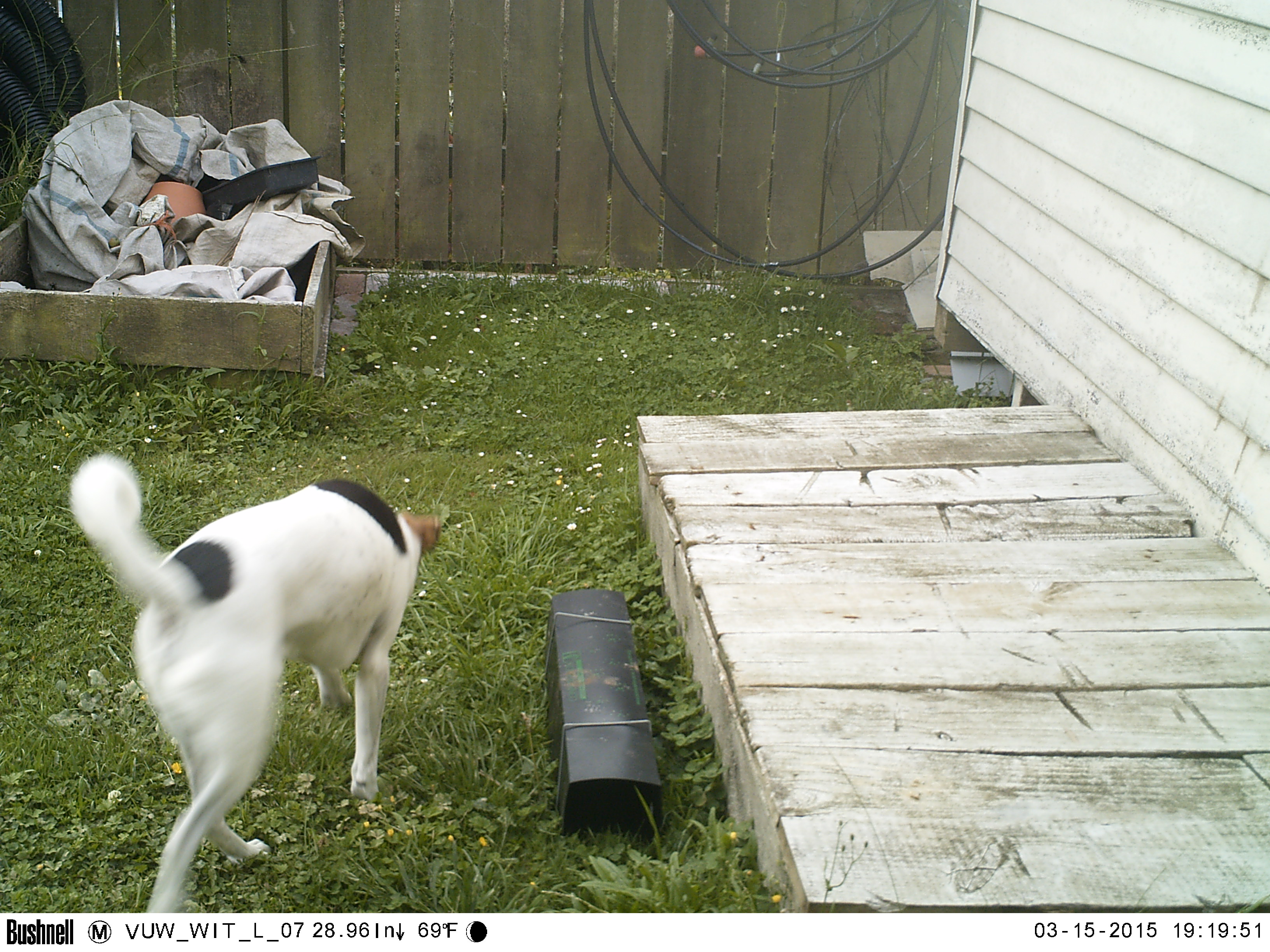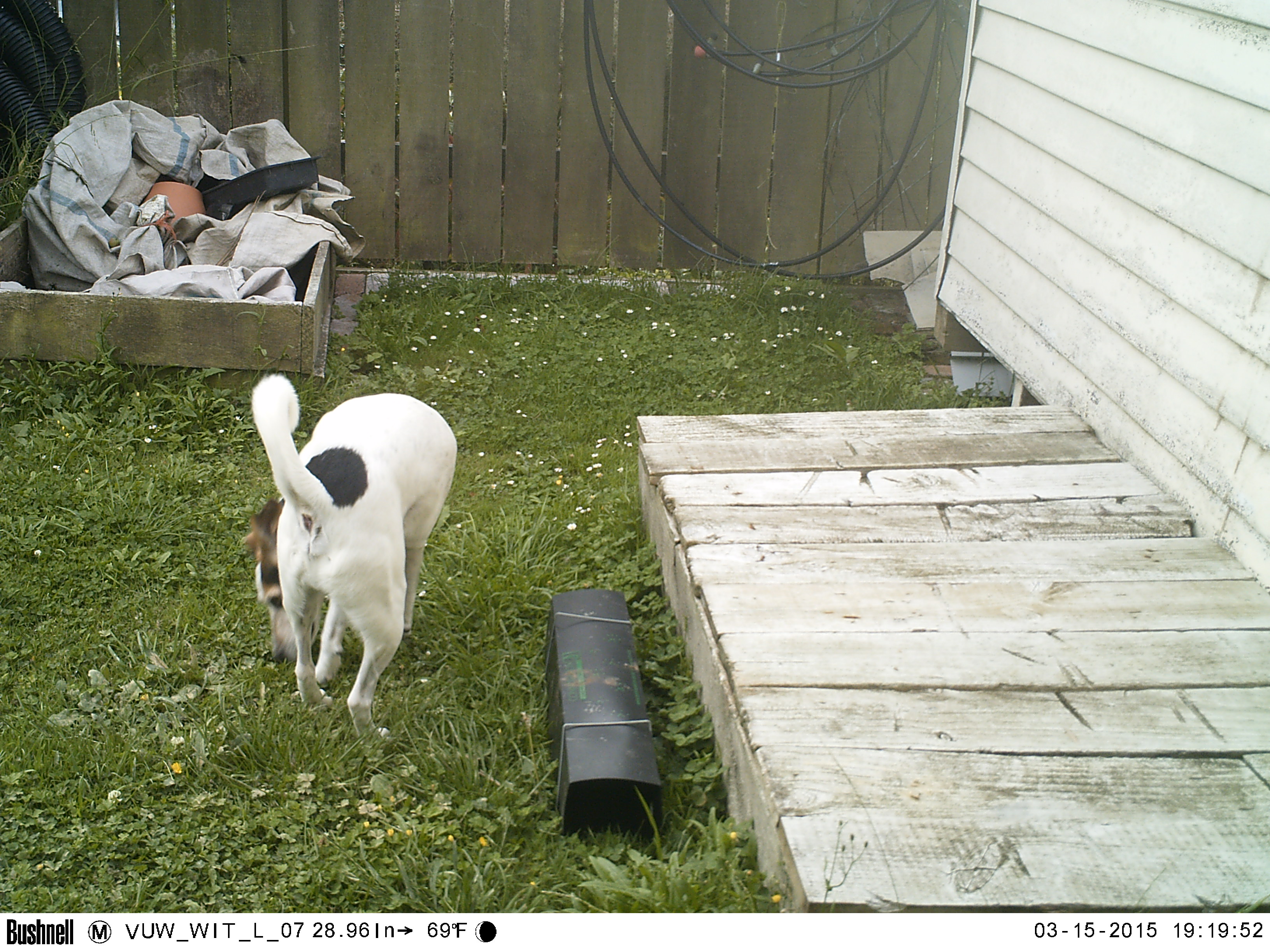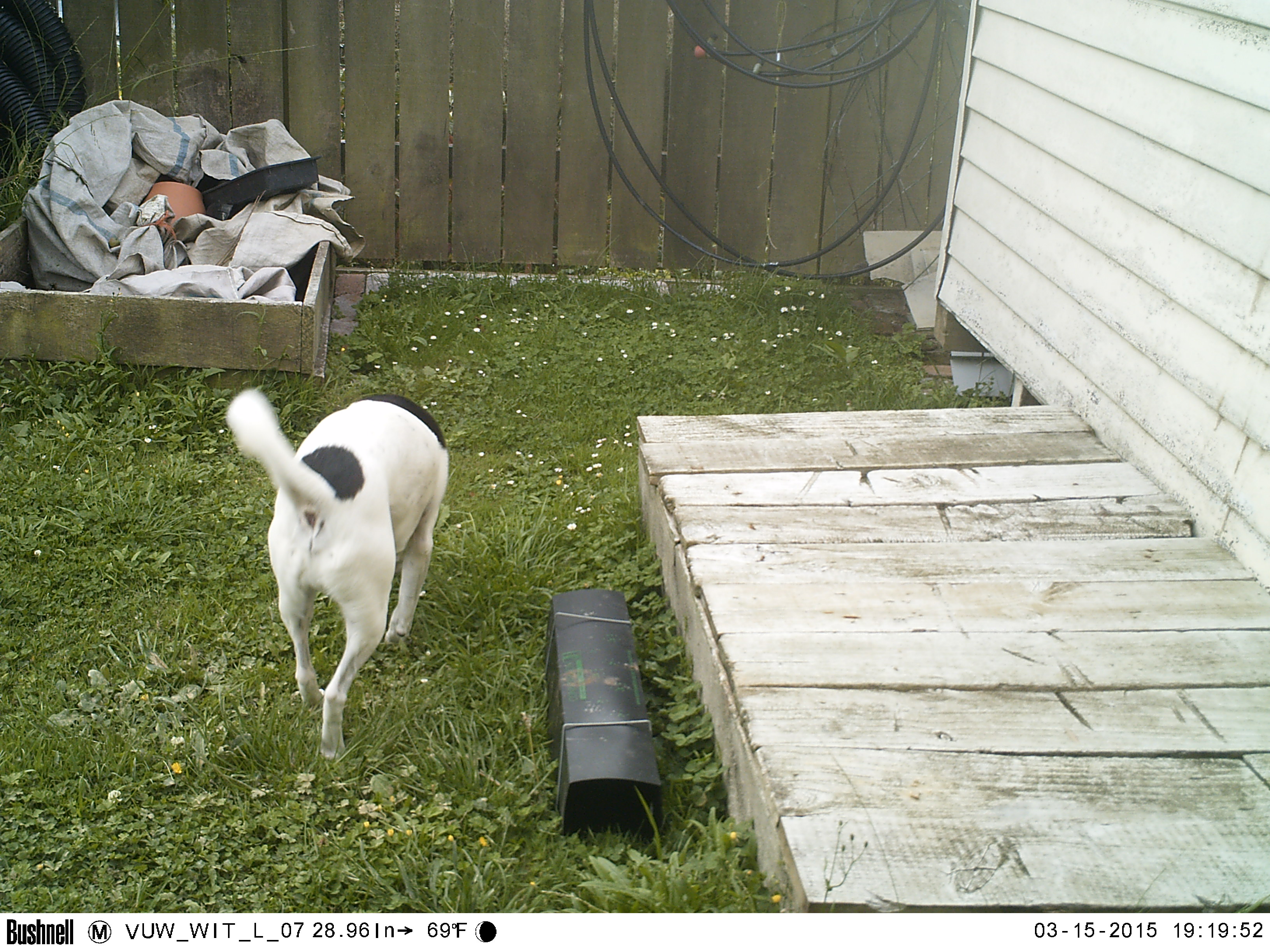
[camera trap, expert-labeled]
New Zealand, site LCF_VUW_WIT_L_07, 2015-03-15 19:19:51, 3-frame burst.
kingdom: Animalia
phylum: Chordata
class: Mammalia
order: Carnivora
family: Canidae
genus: Canis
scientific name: Canis familiaris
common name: domestic dog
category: dog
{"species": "dog (domestic dog) (Canis familiaris)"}